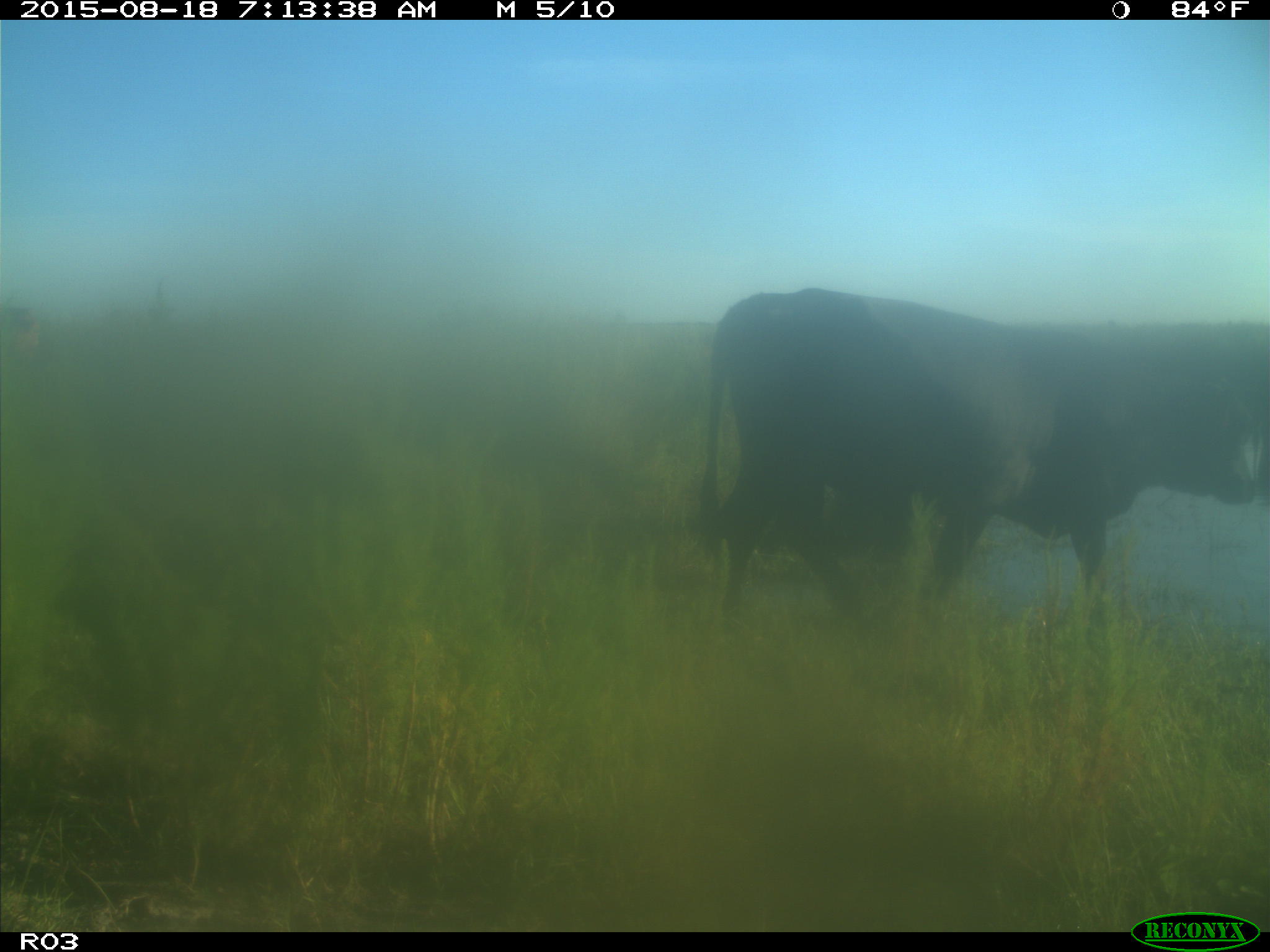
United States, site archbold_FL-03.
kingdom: Animalia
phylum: Chordata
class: Mammalia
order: Artiodactyla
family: Bovidae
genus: Bos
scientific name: Bos taurus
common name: domestic cow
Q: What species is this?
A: Bos taurus (domestic cow).